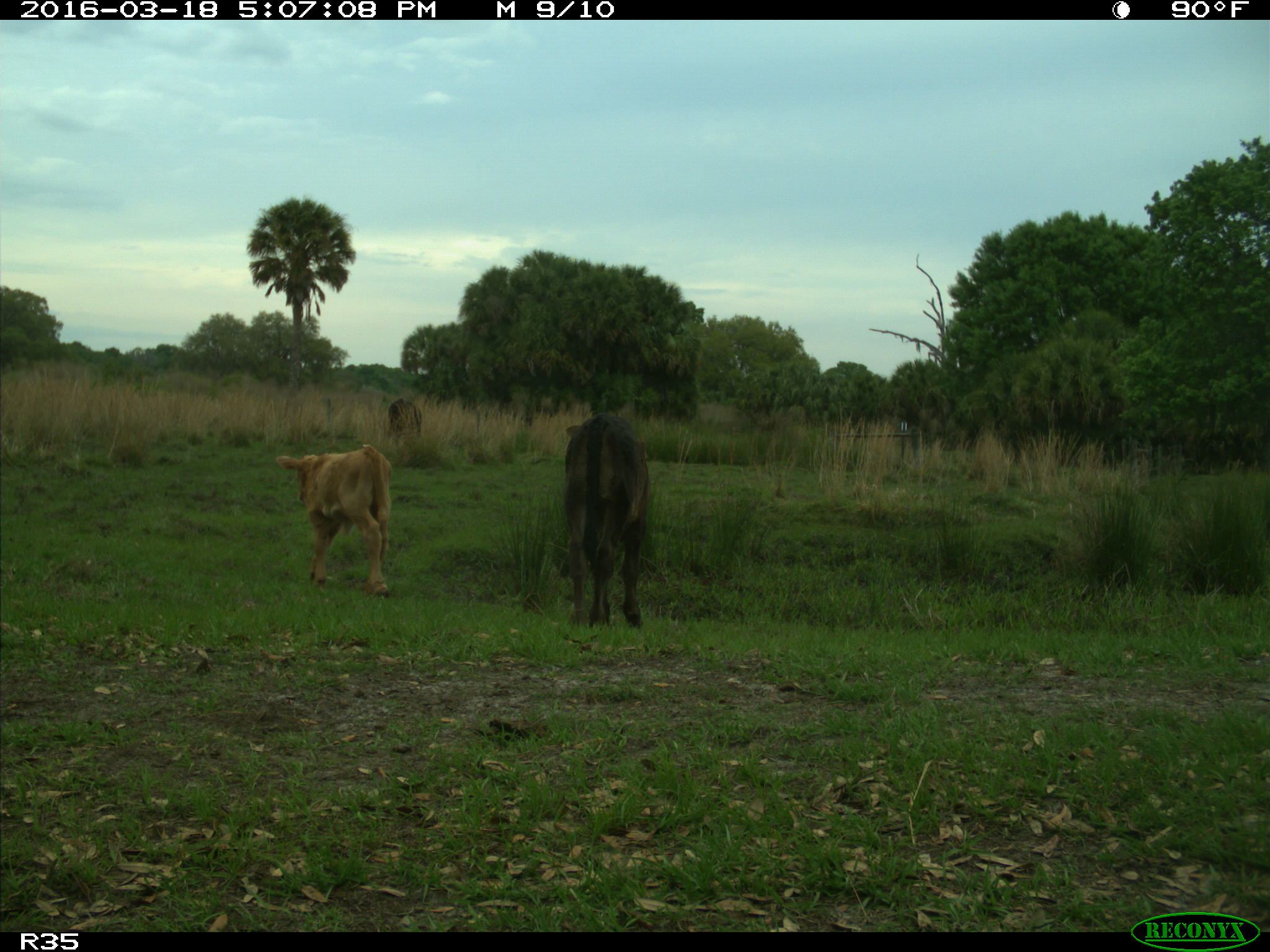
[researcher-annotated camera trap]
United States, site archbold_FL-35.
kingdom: Animalia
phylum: Chordata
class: Mammalia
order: Artiodactyla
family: Bovidae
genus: Bos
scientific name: Bos taurus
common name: domestic cow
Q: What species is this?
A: Bos taurus (domestic cow).